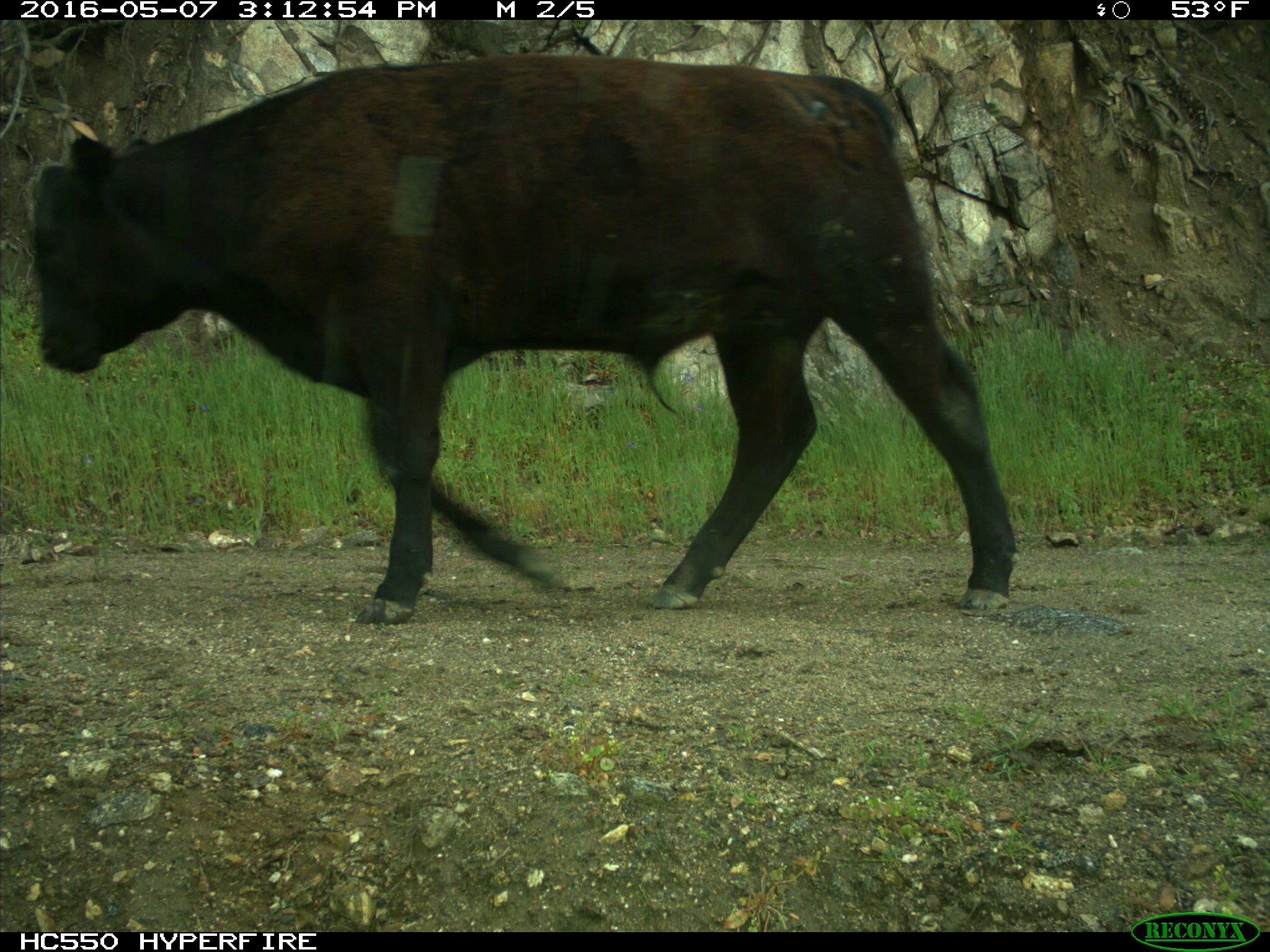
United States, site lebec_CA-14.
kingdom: Animalia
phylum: Chordata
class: Mammalia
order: Artiodactyla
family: Bovidae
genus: Bos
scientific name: Bos taurus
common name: domestic cow